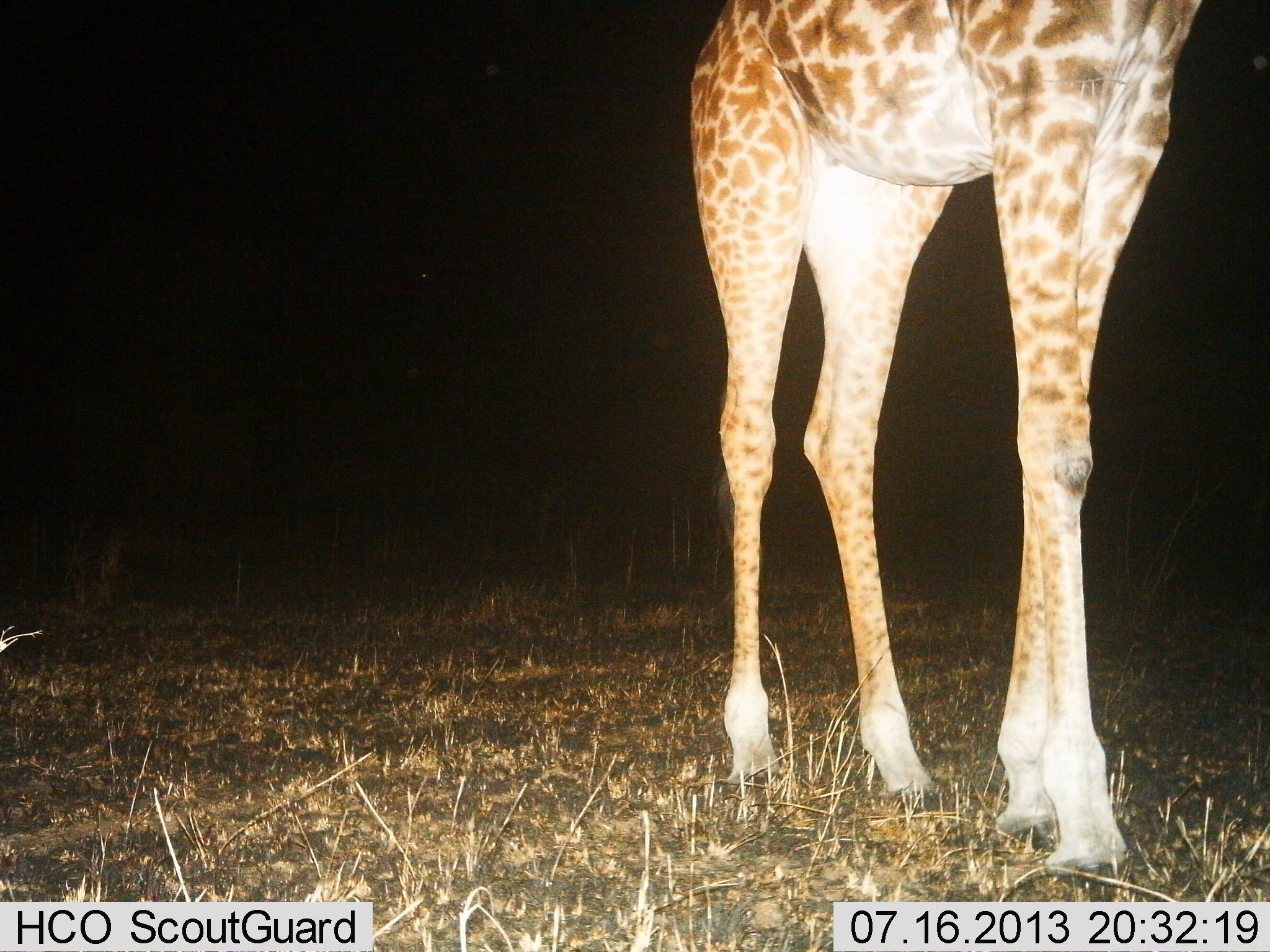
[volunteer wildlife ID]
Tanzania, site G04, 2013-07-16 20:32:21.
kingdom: Animalia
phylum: Chordata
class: Mammalia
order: Artiodactyla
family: Giraffidae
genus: Giraffa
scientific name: Giraffa camelopardalis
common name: giraffe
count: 1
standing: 80%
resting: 0%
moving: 20%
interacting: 0%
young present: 0%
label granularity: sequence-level